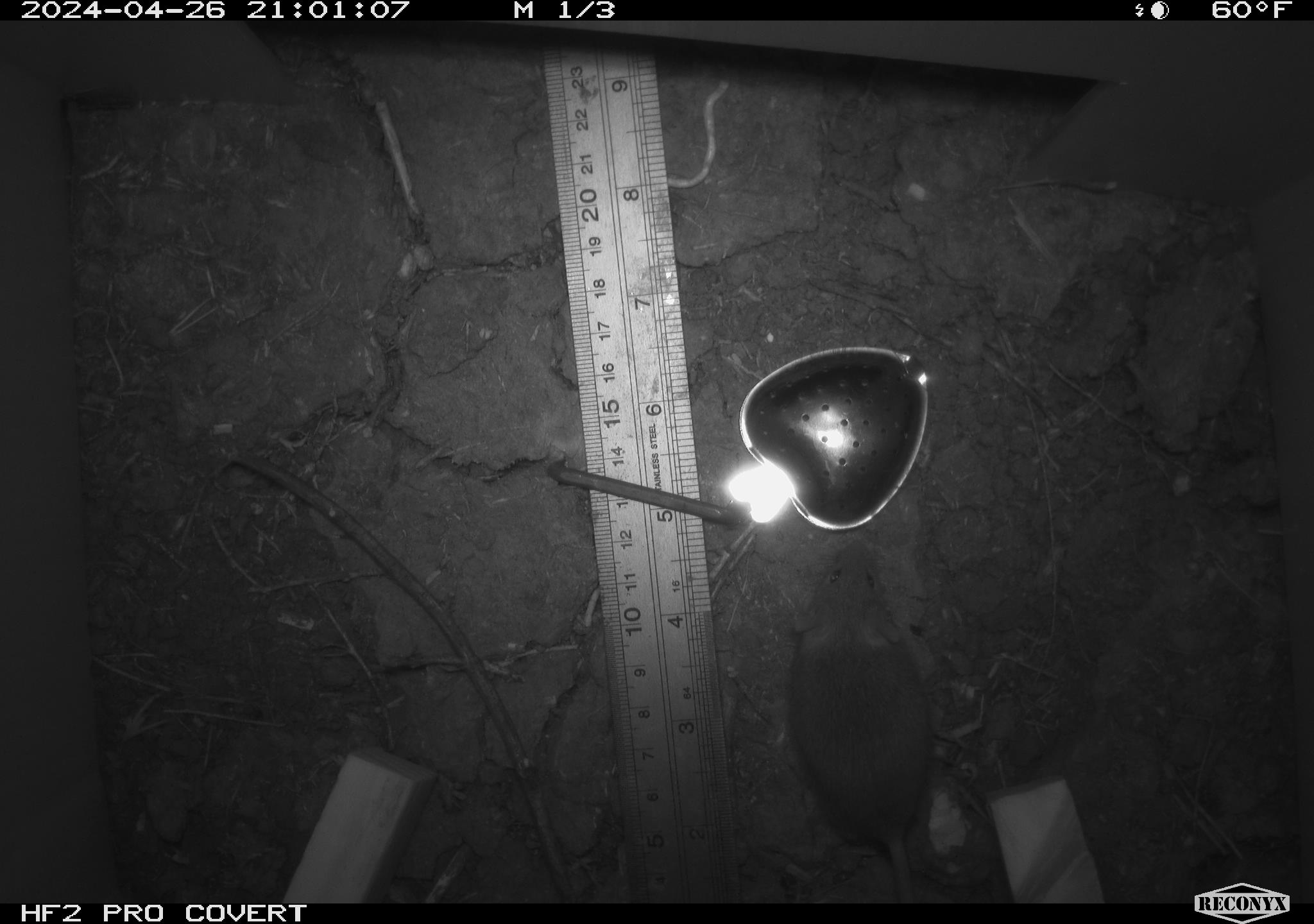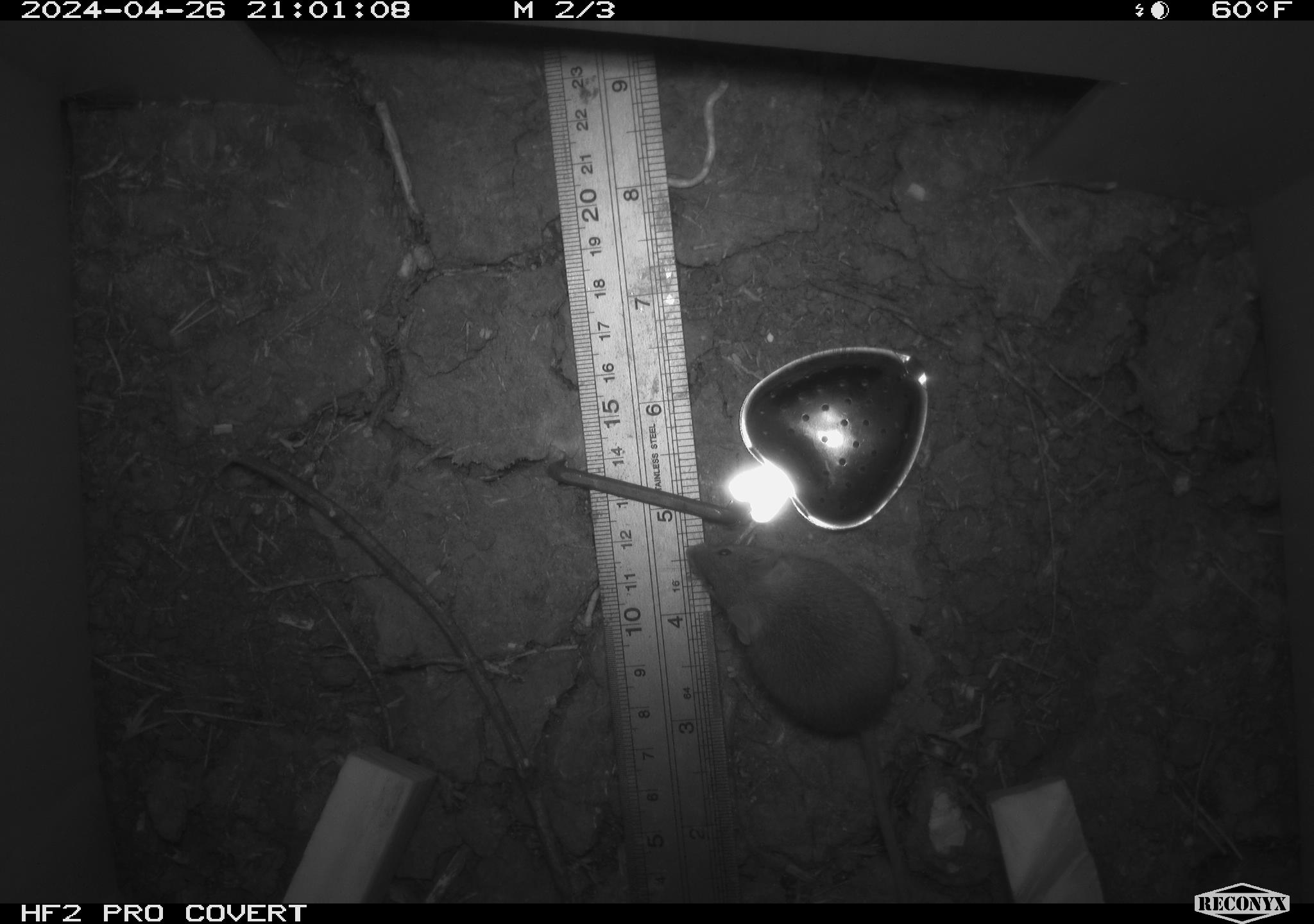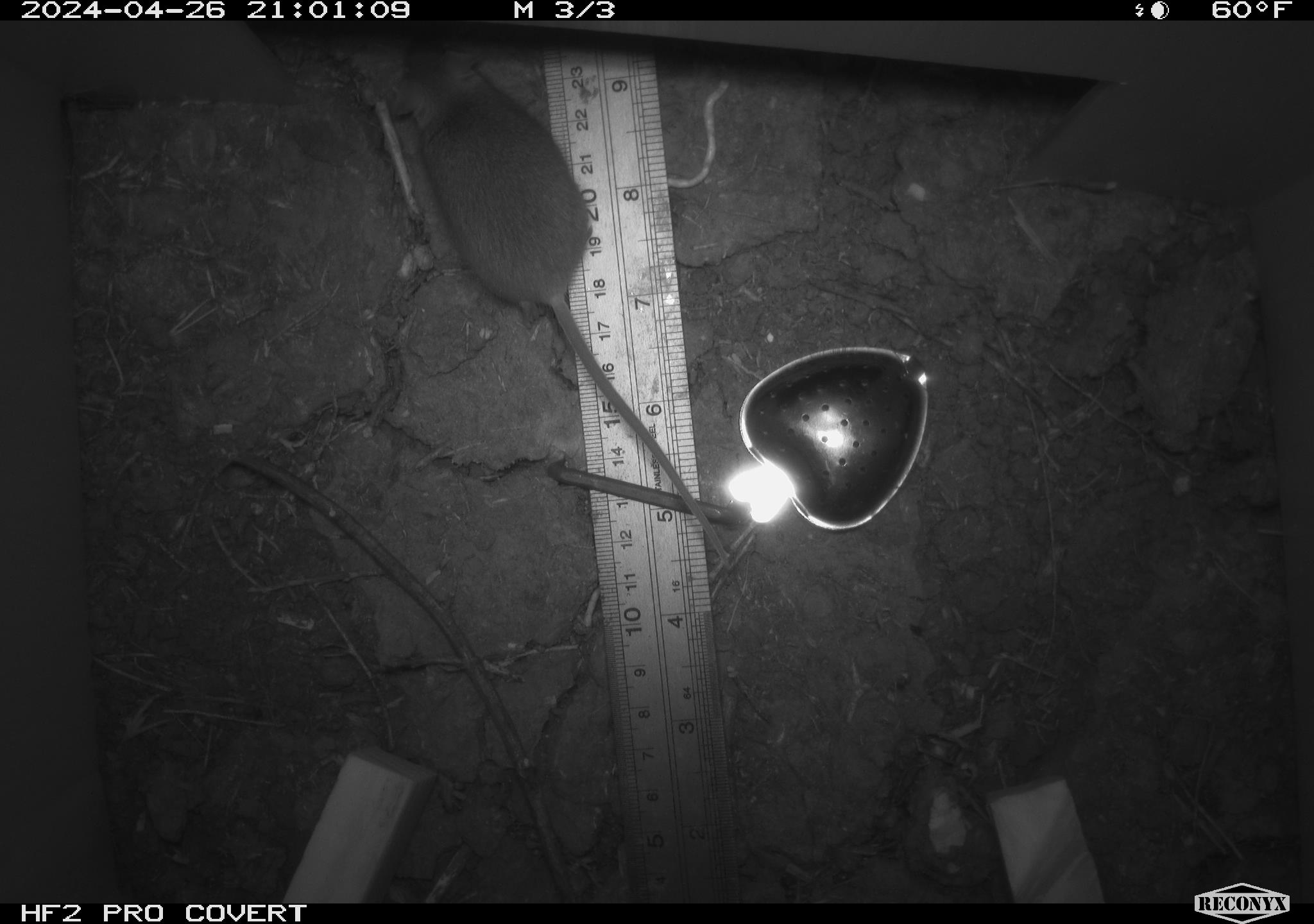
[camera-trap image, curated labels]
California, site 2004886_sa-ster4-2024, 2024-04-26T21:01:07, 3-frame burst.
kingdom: Animalia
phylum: Chordata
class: Mammalia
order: Rodentia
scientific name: Rodentia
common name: mouse species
Mouse species (Rodentia).